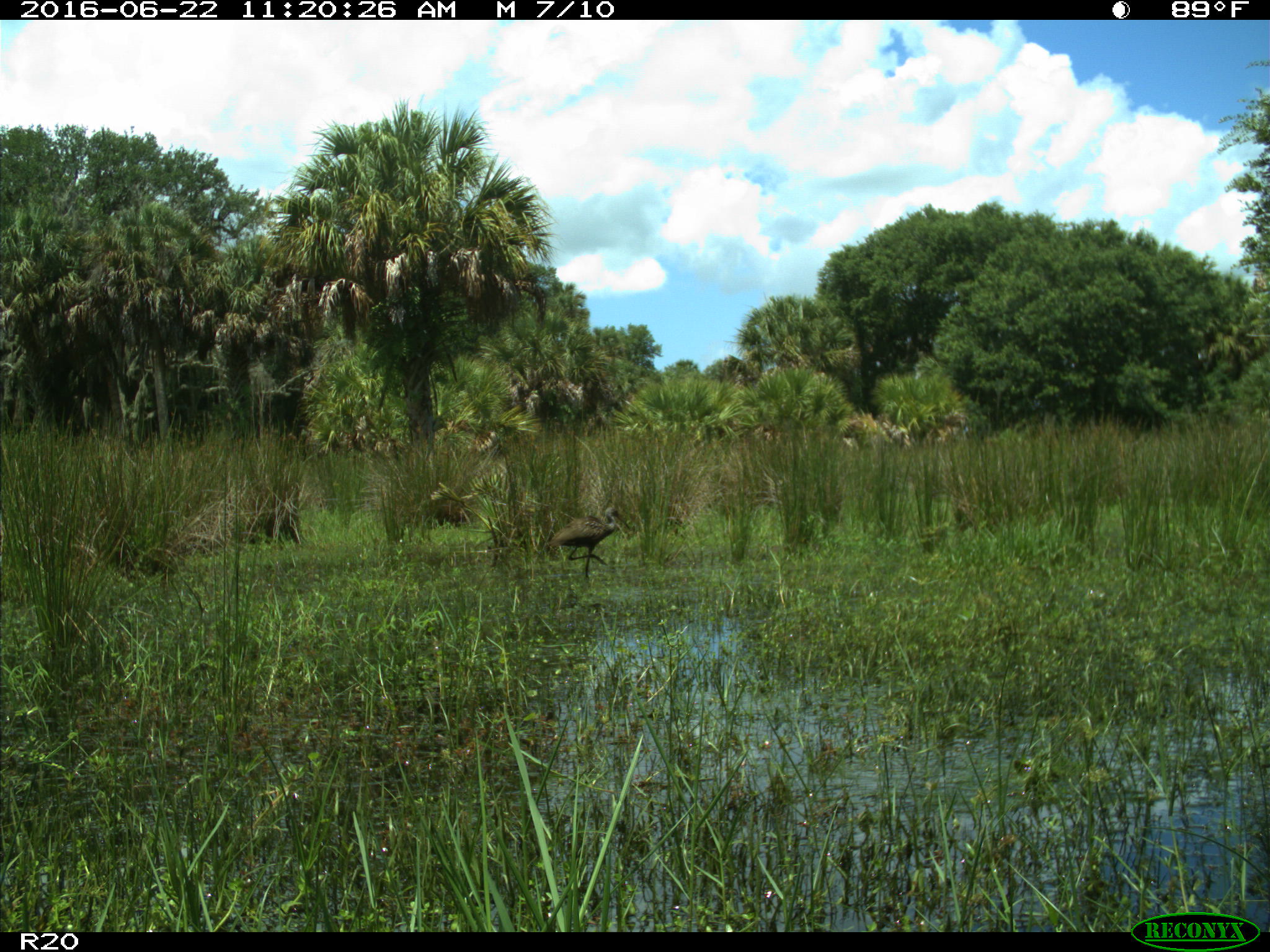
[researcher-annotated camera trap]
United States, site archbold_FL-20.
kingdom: Animalia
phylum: Chordata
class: Aves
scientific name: Aves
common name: birds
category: unidentified bird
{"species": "unidentified bird (birds) (Aves)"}